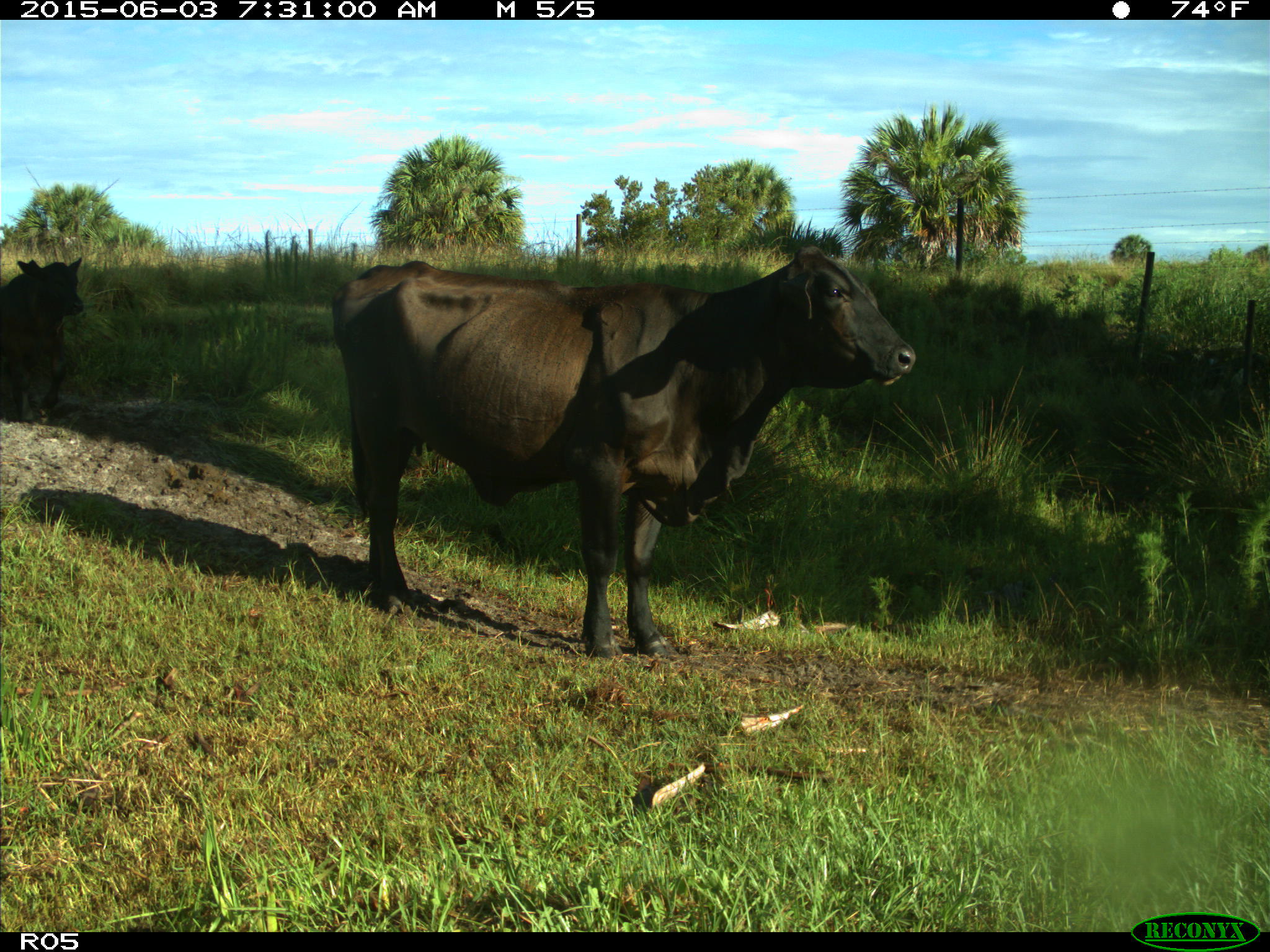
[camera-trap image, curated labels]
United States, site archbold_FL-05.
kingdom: Animalia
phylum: Chordata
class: Mammalia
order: Artiodactyla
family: Bovidae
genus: Bos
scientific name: Bos taurus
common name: domestic cow